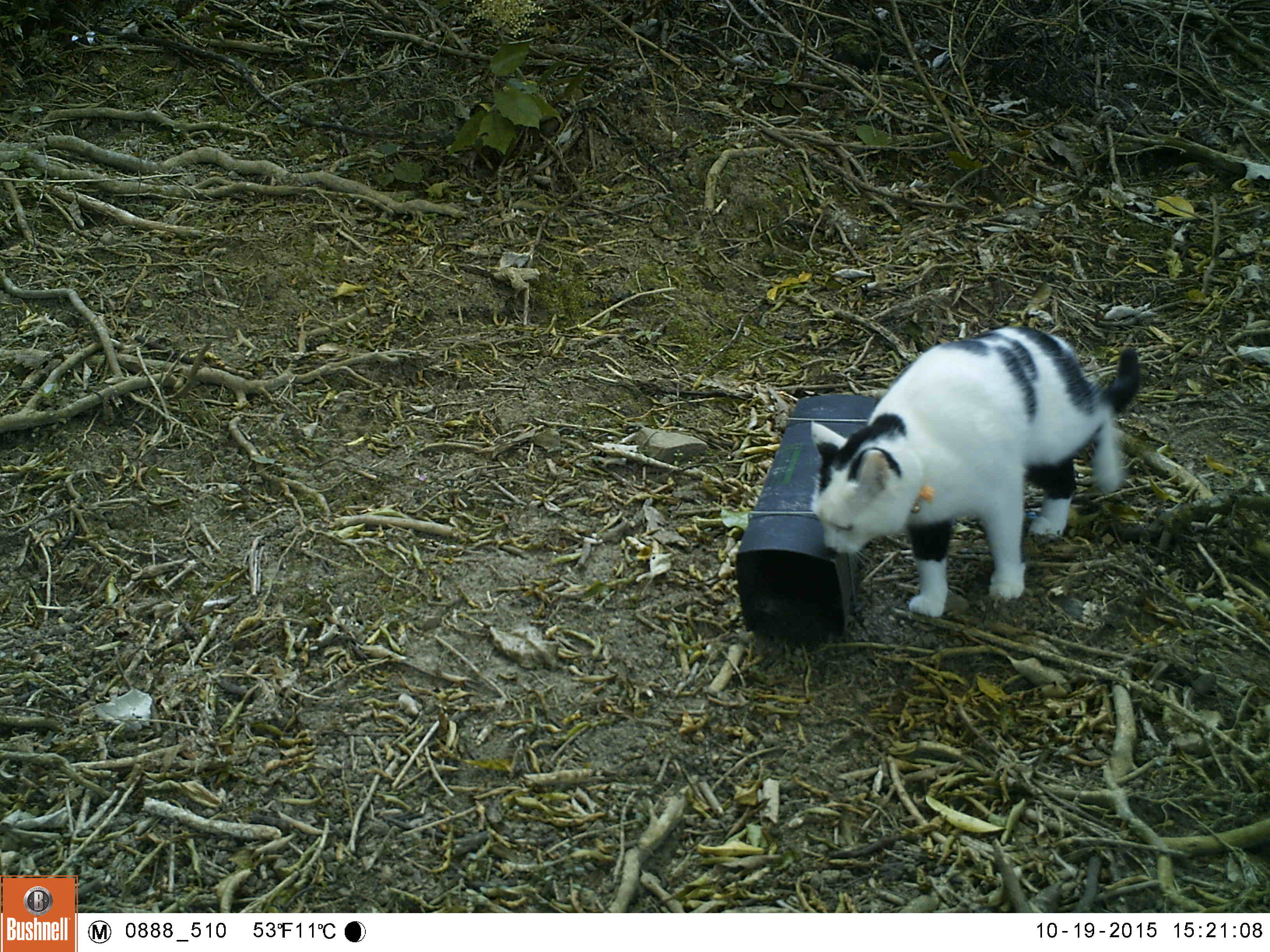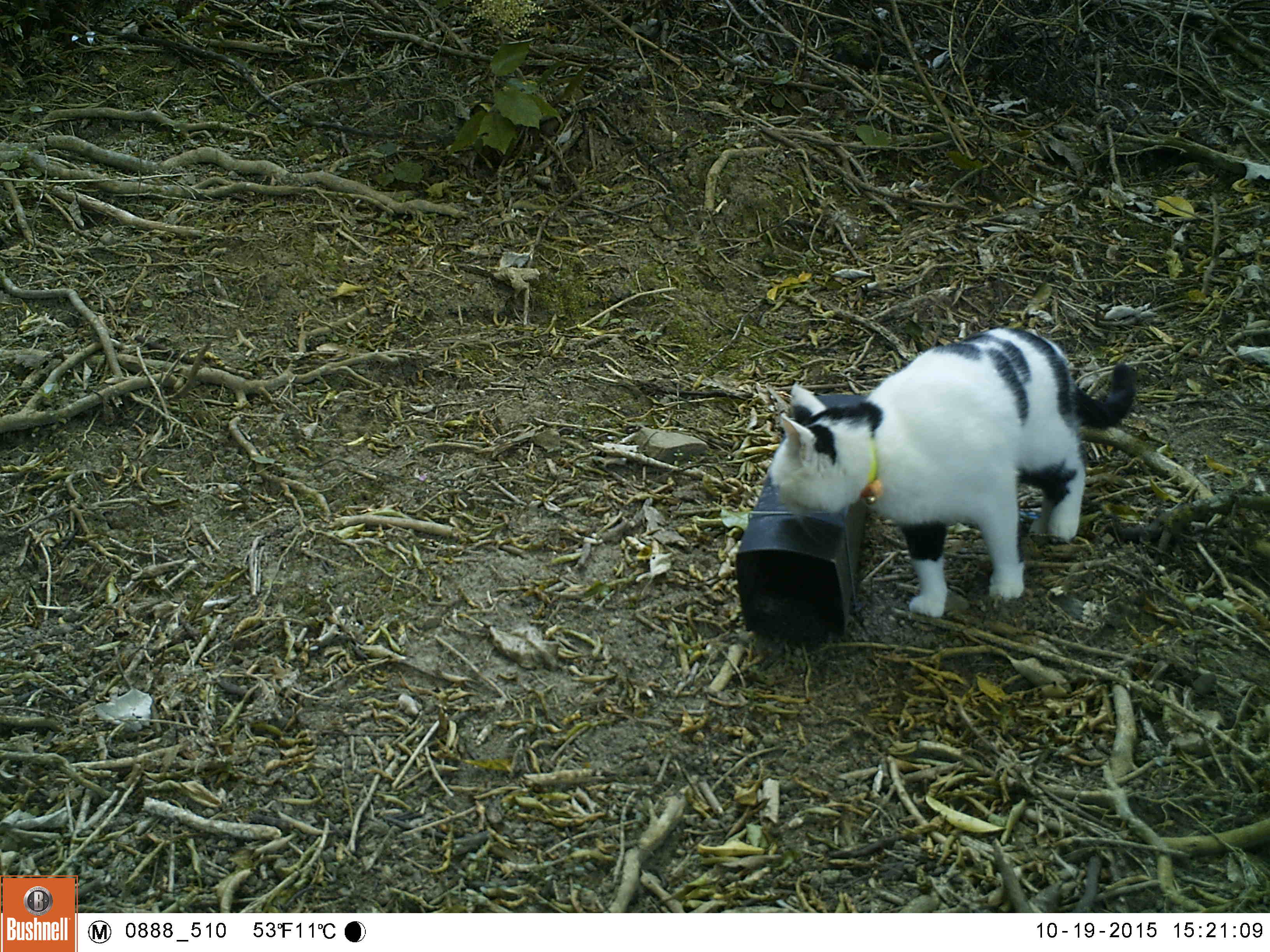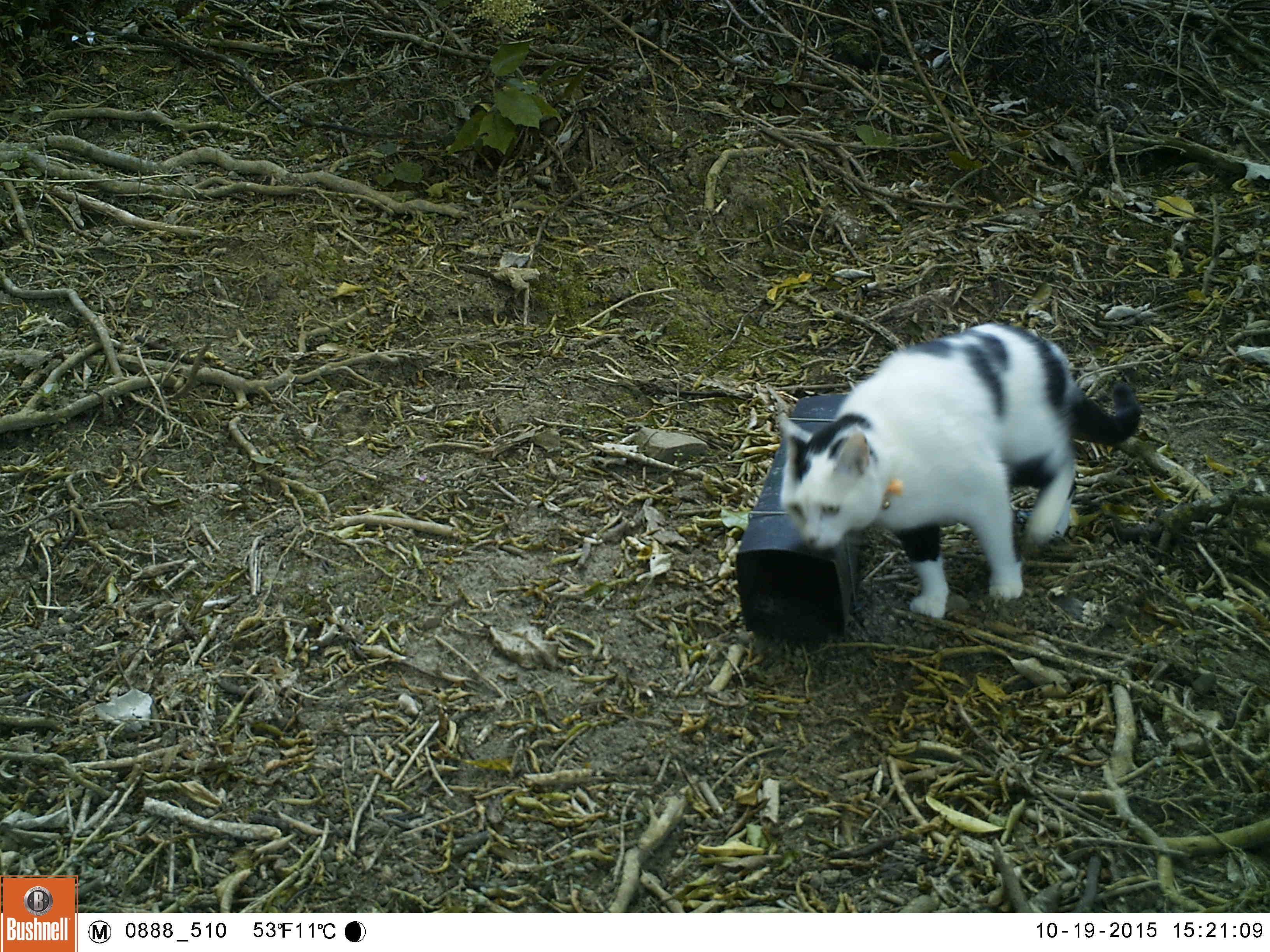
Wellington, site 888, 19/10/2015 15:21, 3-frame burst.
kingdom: Animalia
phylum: Chordata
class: Mammalia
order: Carnivora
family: Felidae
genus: Felis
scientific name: Felis catus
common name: cat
Cat (Felis catus).